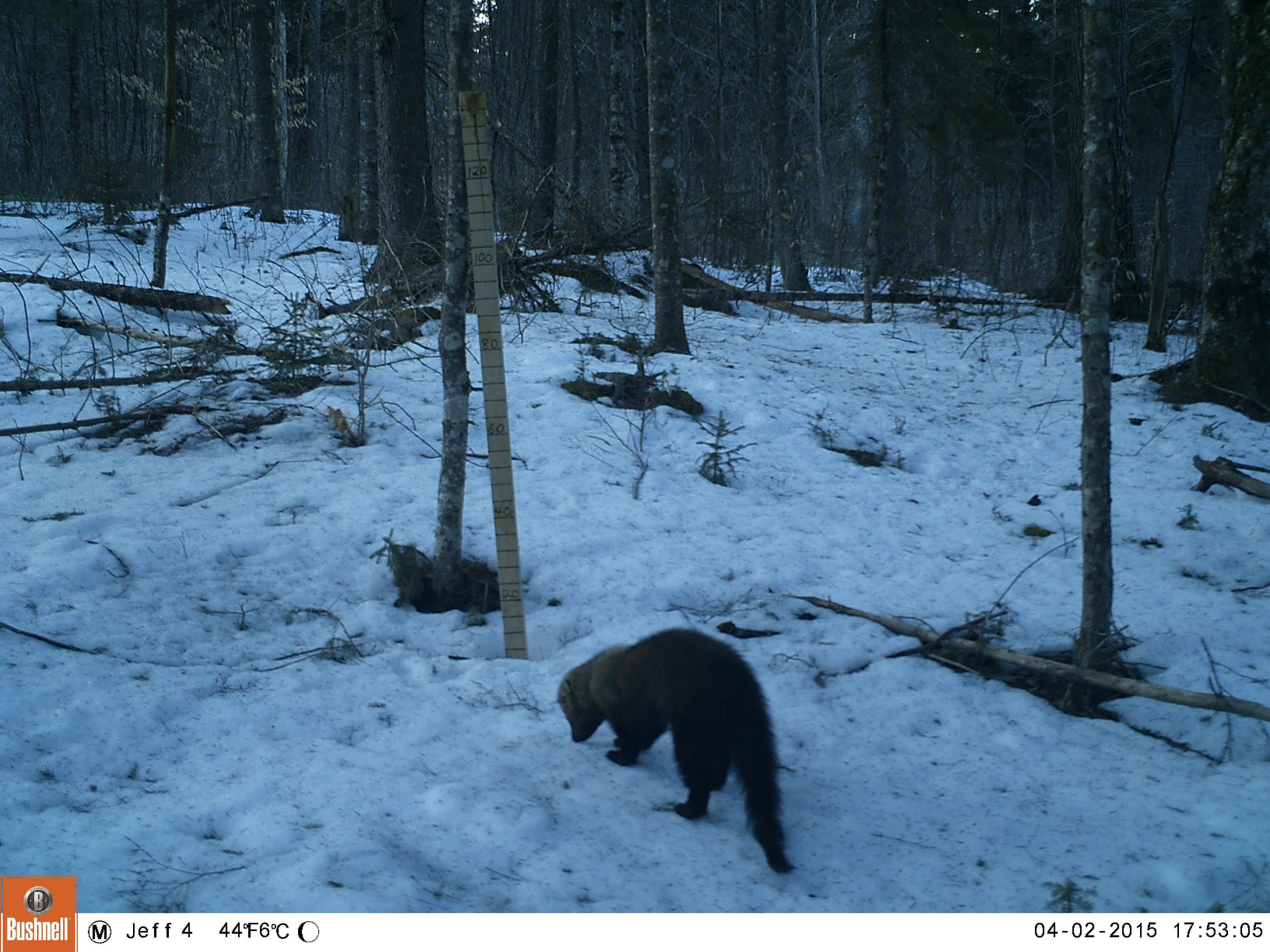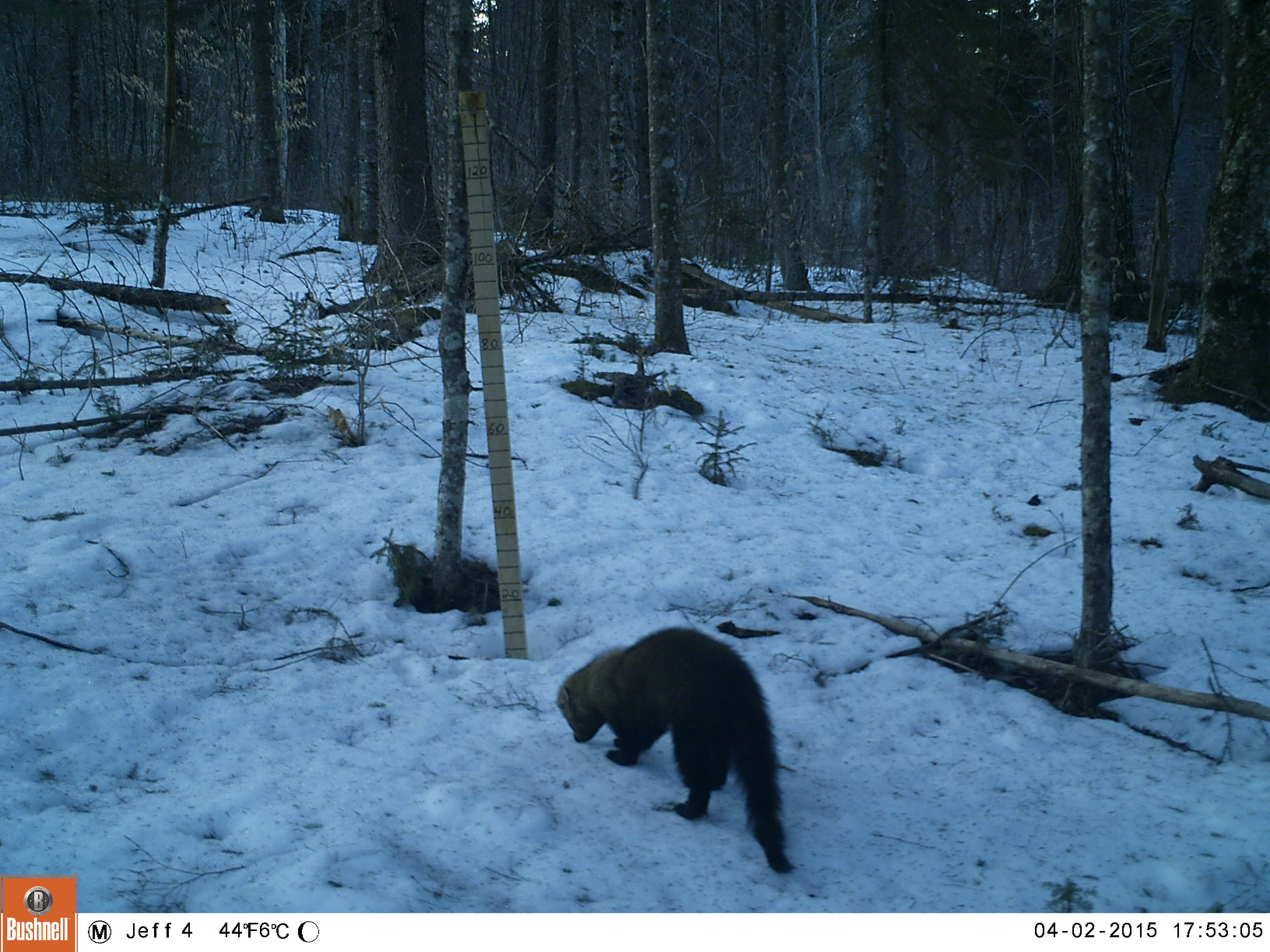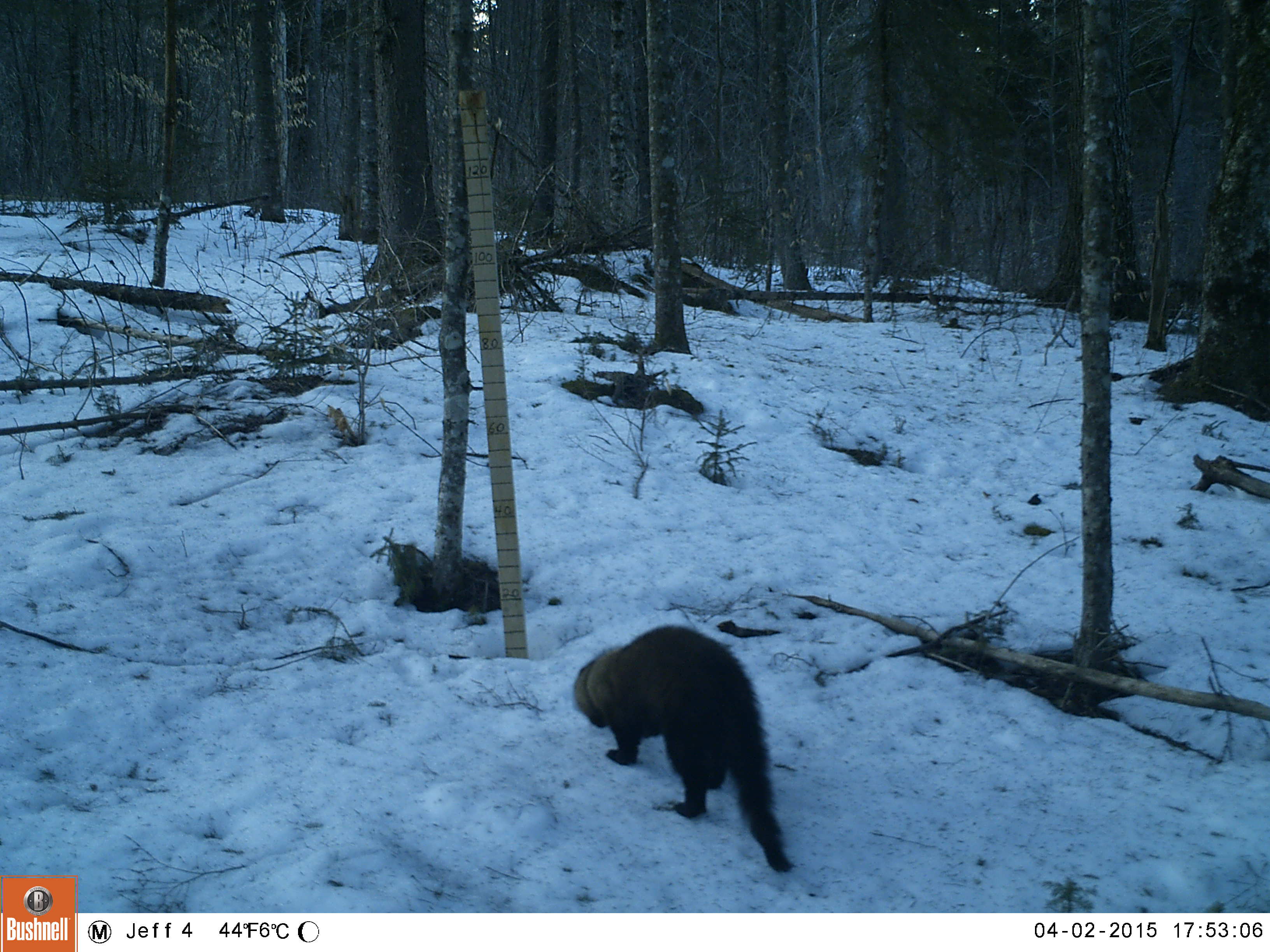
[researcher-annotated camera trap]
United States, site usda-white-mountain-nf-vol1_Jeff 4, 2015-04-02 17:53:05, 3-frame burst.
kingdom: Animalia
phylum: Chordata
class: Mammalia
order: Carnivora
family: Mustelidae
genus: Pekania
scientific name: Pekania pennanti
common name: fisher